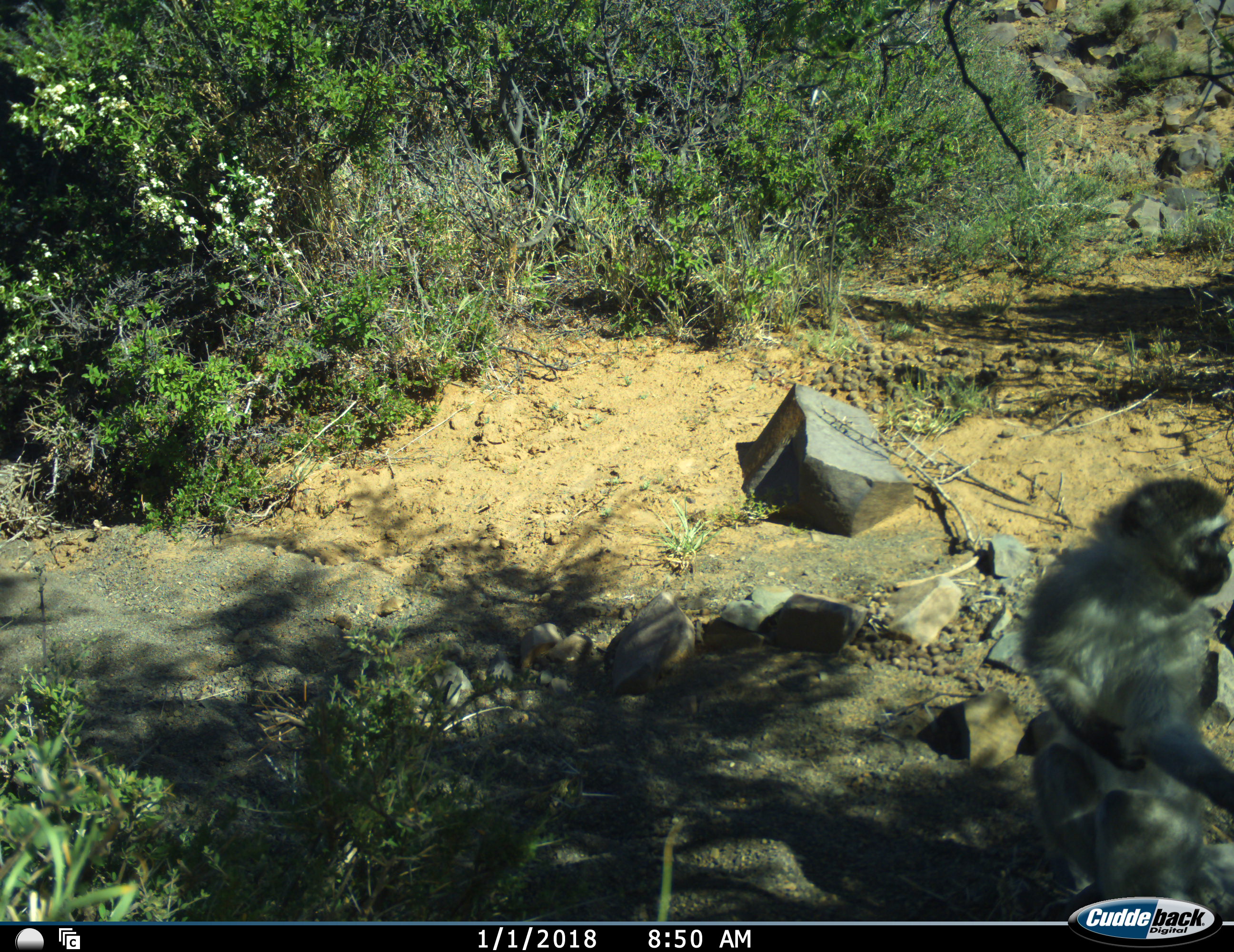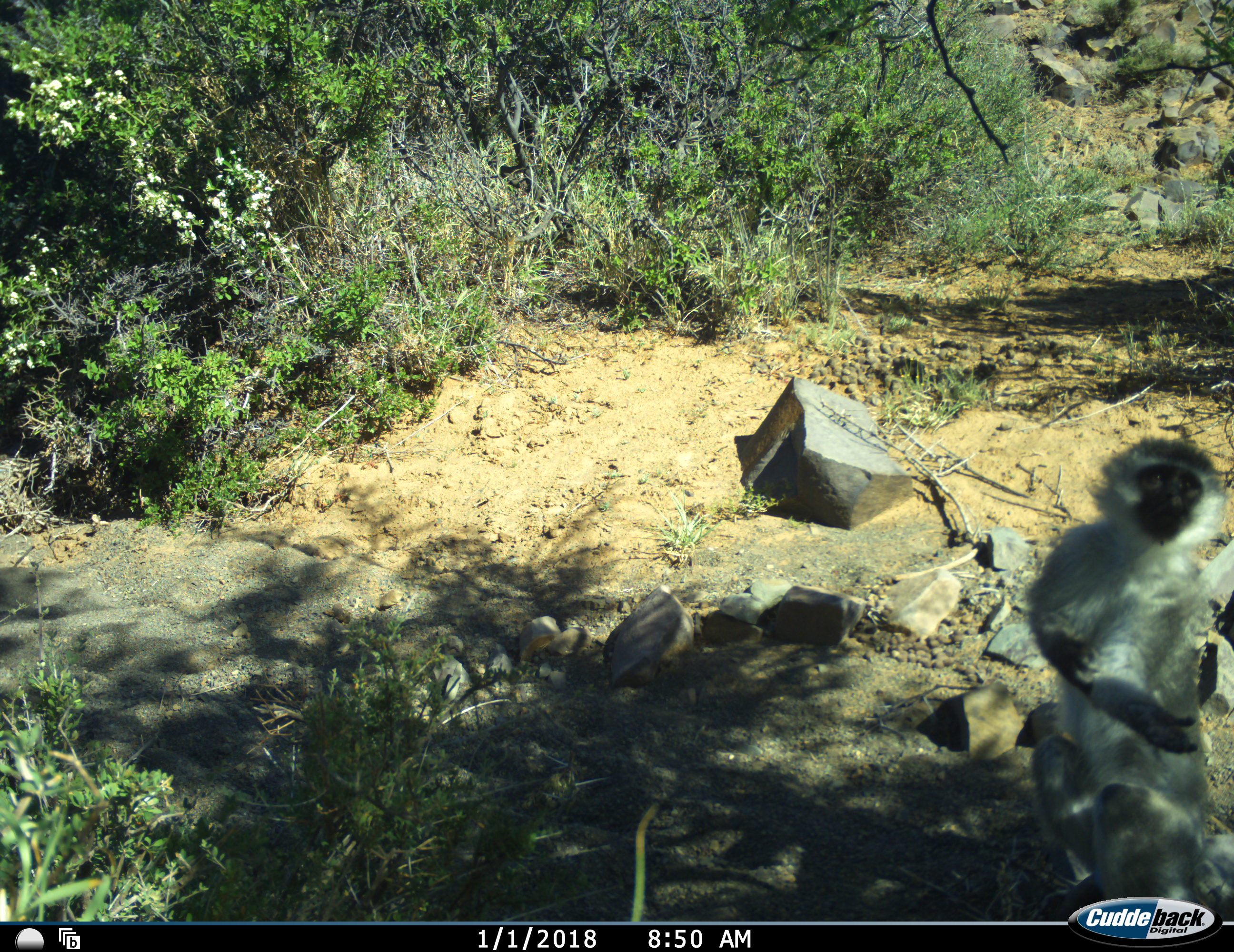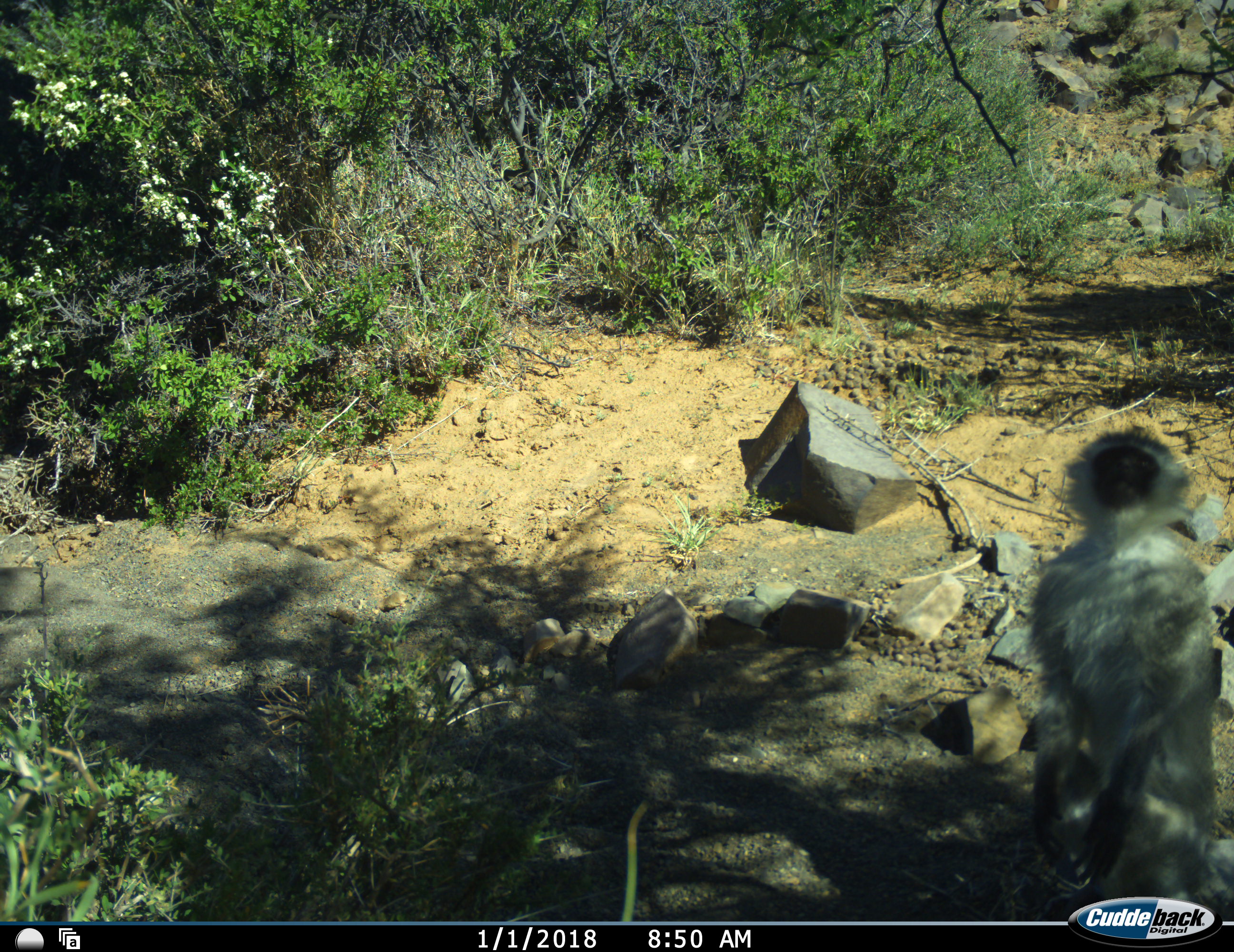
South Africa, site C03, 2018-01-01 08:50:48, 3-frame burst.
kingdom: Animalia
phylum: Chordata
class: Mammalia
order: Primates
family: Cercopithecidae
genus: Chlorocebus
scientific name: Chlorocebus pygerythrus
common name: vervet monkey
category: monkeyvervet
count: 1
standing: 56%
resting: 22%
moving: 33%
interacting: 0%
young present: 0%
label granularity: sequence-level